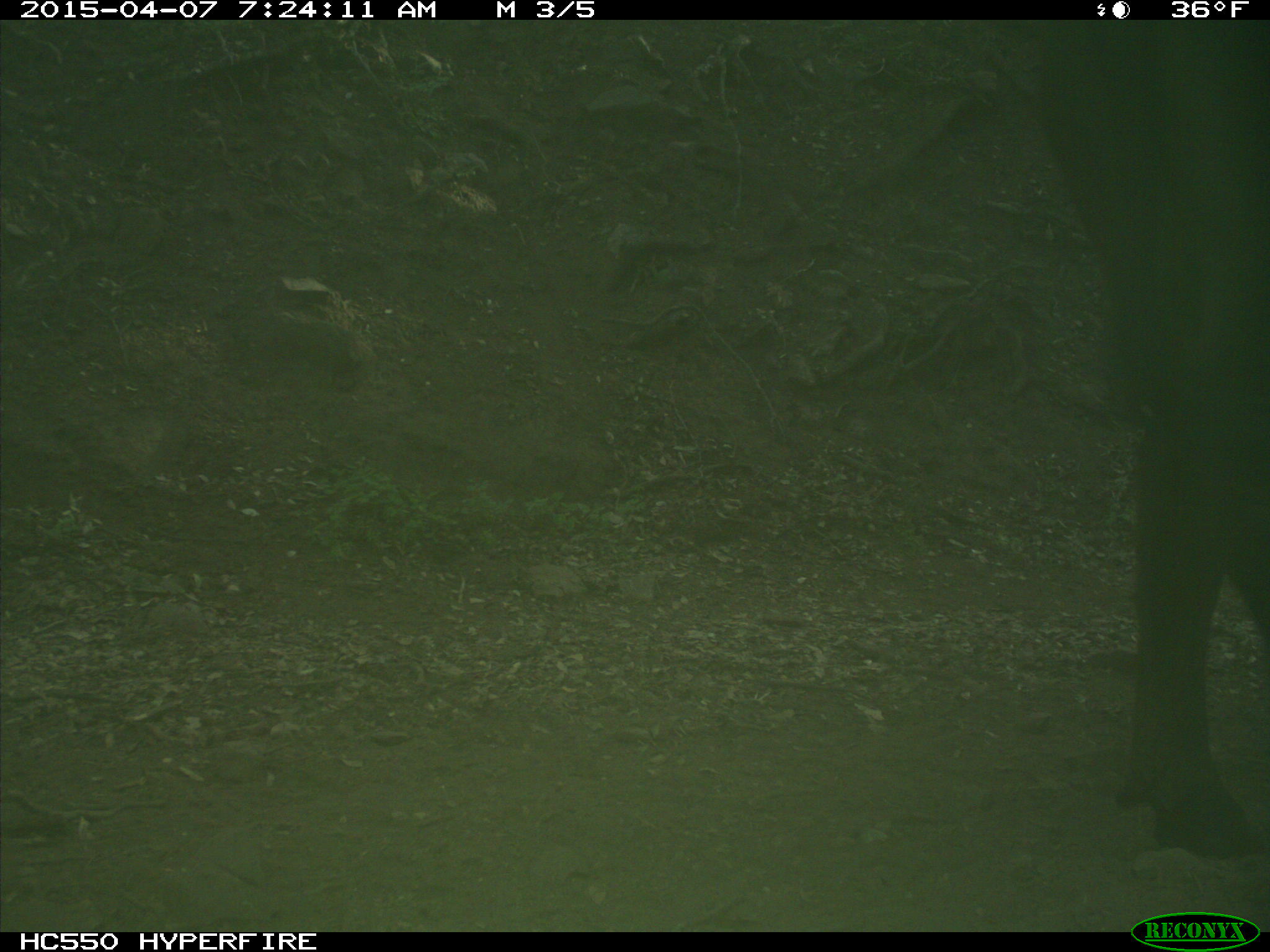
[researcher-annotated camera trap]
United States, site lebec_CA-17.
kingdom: Animalia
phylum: Chordata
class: Mammalia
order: Artiodactyla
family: Bovidae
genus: Bos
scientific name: Bos taurus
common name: domestic cow